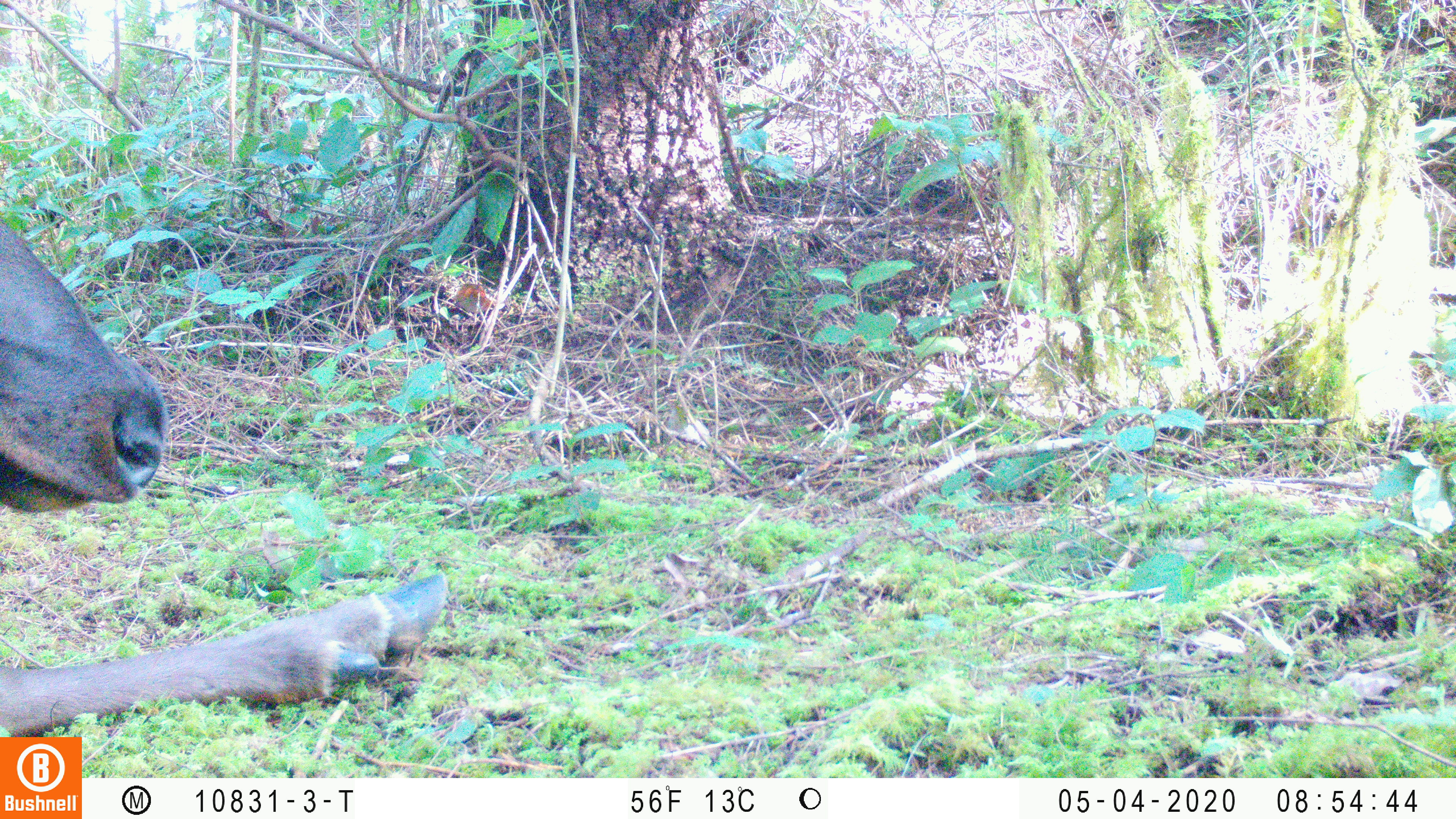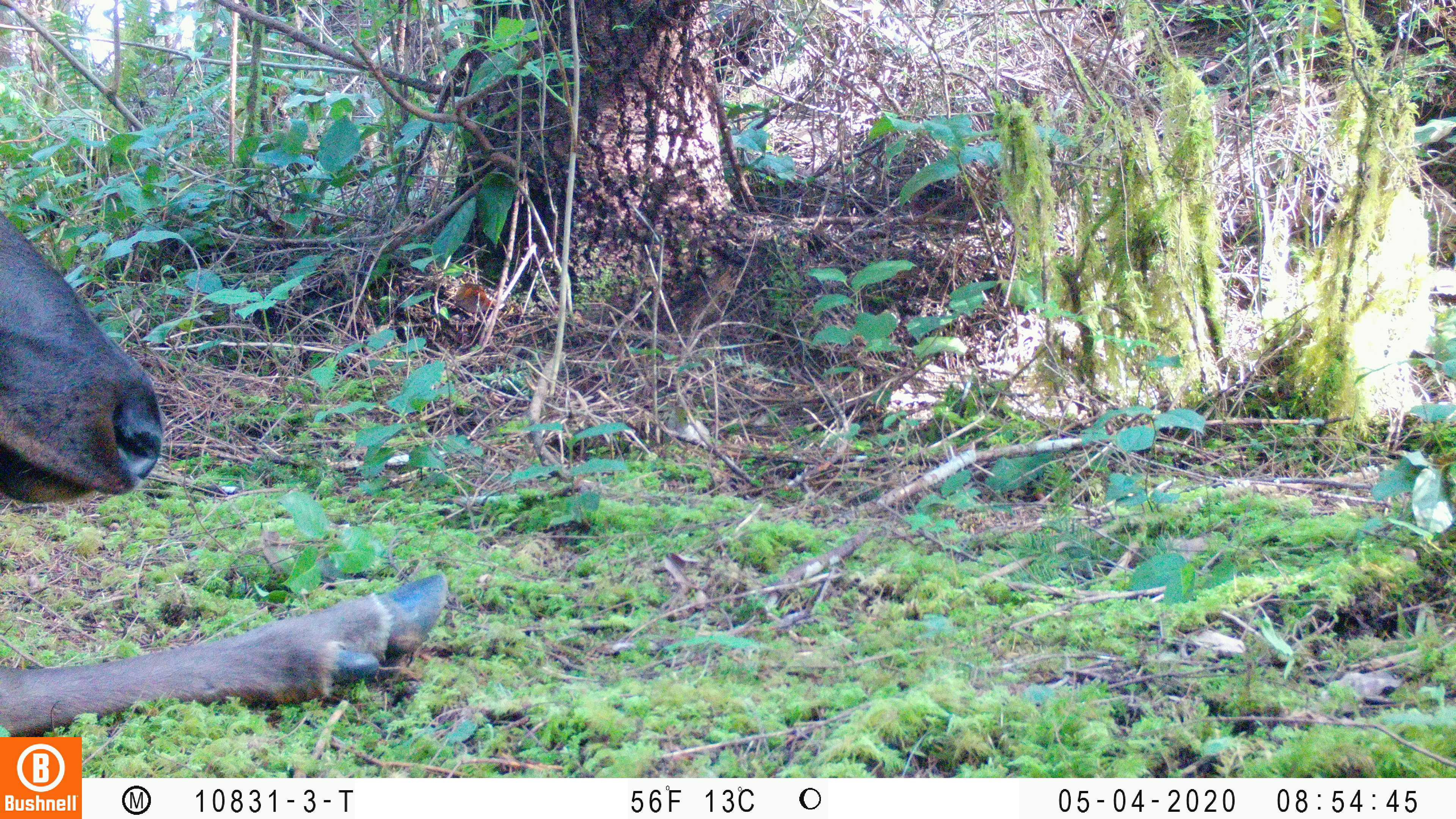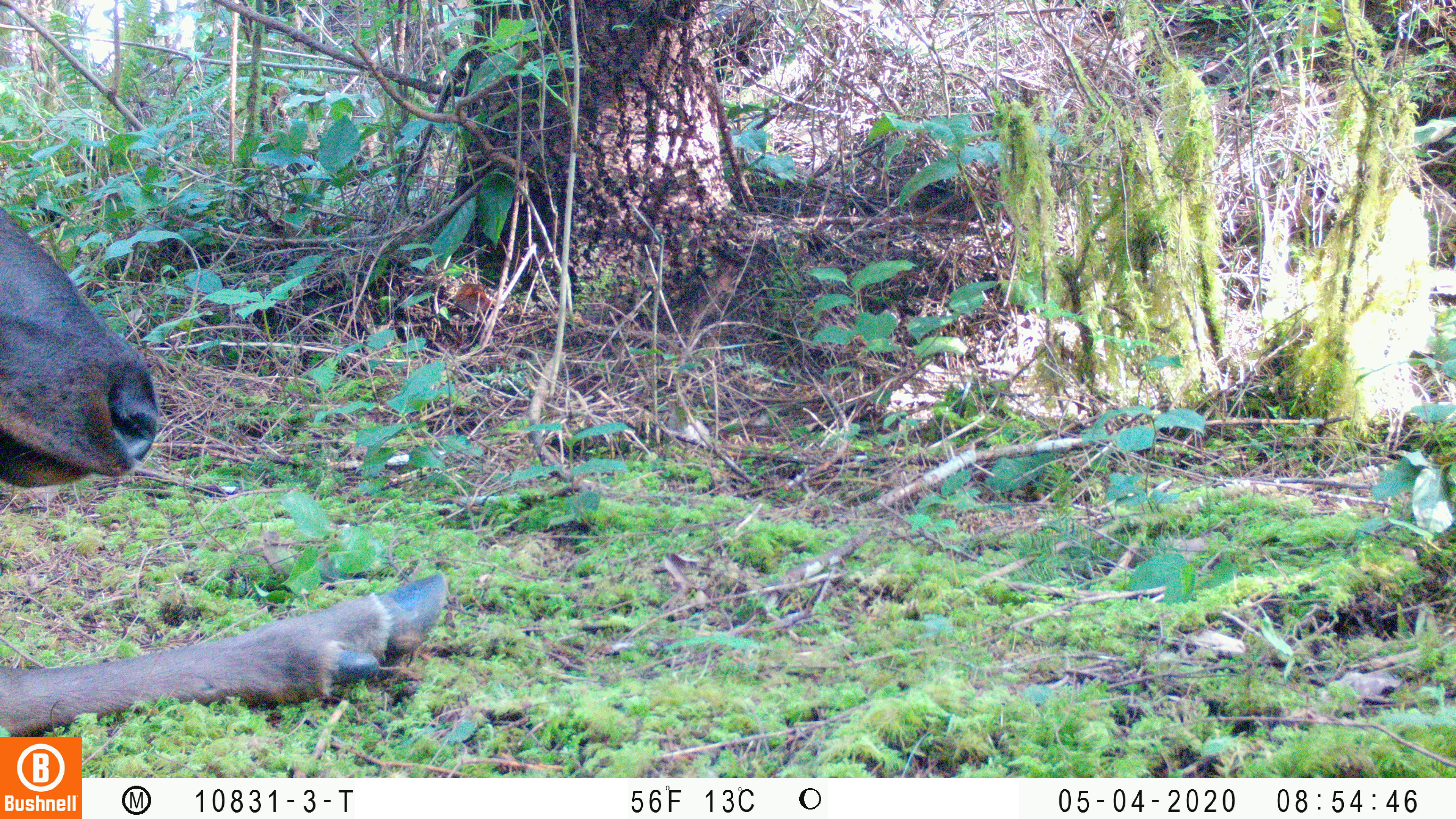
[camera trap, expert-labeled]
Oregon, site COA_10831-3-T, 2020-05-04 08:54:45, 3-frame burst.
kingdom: Animalia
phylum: Chordata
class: Mammalia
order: Artiodactyla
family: Cervidae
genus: Cervus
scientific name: Cervus canadensis roosevelti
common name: roosevelt elk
Roosevelt elk (Cervus canadensis roosevelti).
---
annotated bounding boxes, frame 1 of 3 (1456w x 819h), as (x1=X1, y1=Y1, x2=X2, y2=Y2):
roosevelt elk: (x1=0, y1=213, x2=452, y2=730)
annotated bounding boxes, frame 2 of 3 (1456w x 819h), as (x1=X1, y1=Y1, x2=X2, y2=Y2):
roosevelt elk: (x1=0, y1=211, x2=452, y2=729)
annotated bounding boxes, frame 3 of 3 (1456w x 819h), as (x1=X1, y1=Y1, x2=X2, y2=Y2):
roosevelt elk: (x1=0, y1=201, x2=454, y2=730)